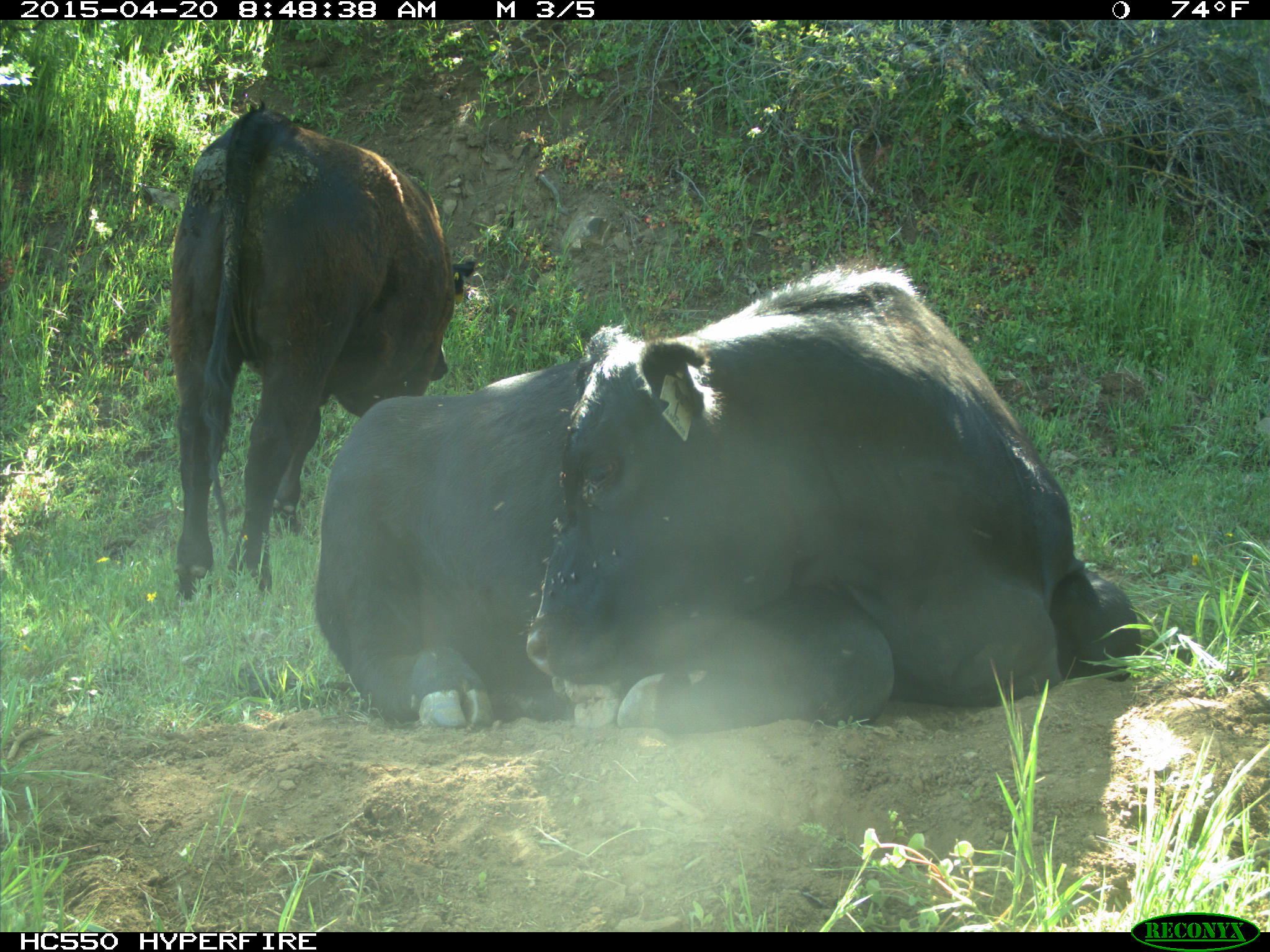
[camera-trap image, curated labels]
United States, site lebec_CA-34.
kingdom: Animalia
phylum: Chordata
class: Mammalia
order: Artiodactyla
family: Bovidae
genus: Bos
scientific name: Bos taurus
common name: domestic cow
Bos taurus (domestic cow).